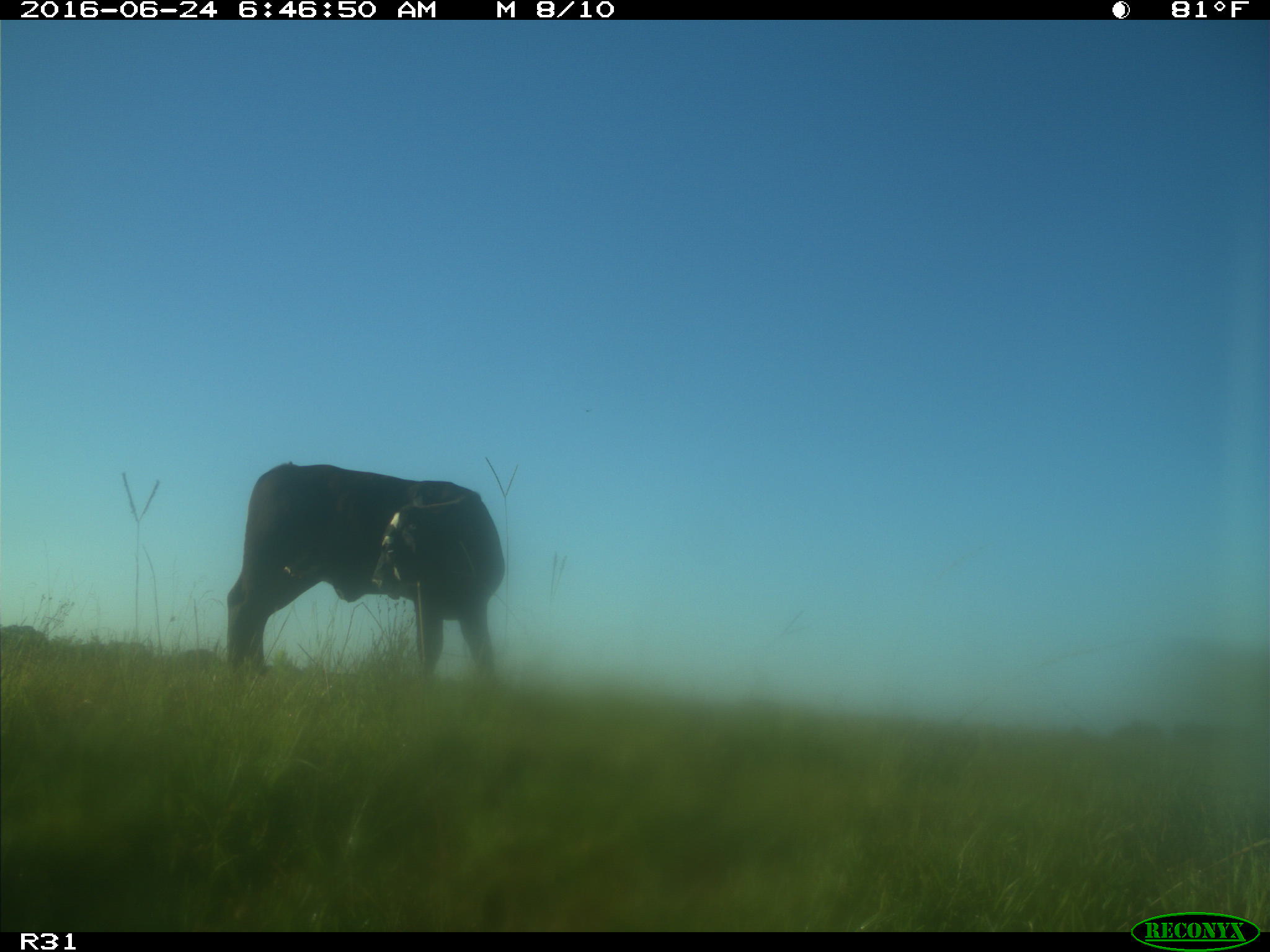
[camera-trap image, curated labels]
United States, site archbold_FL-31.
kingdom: Animalia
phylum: Chordata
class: Mammalia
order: Artiodactyla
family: Bovidae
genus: Bos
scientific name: Bos taurus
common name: domestic cow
Bos taurus (domestic cow).